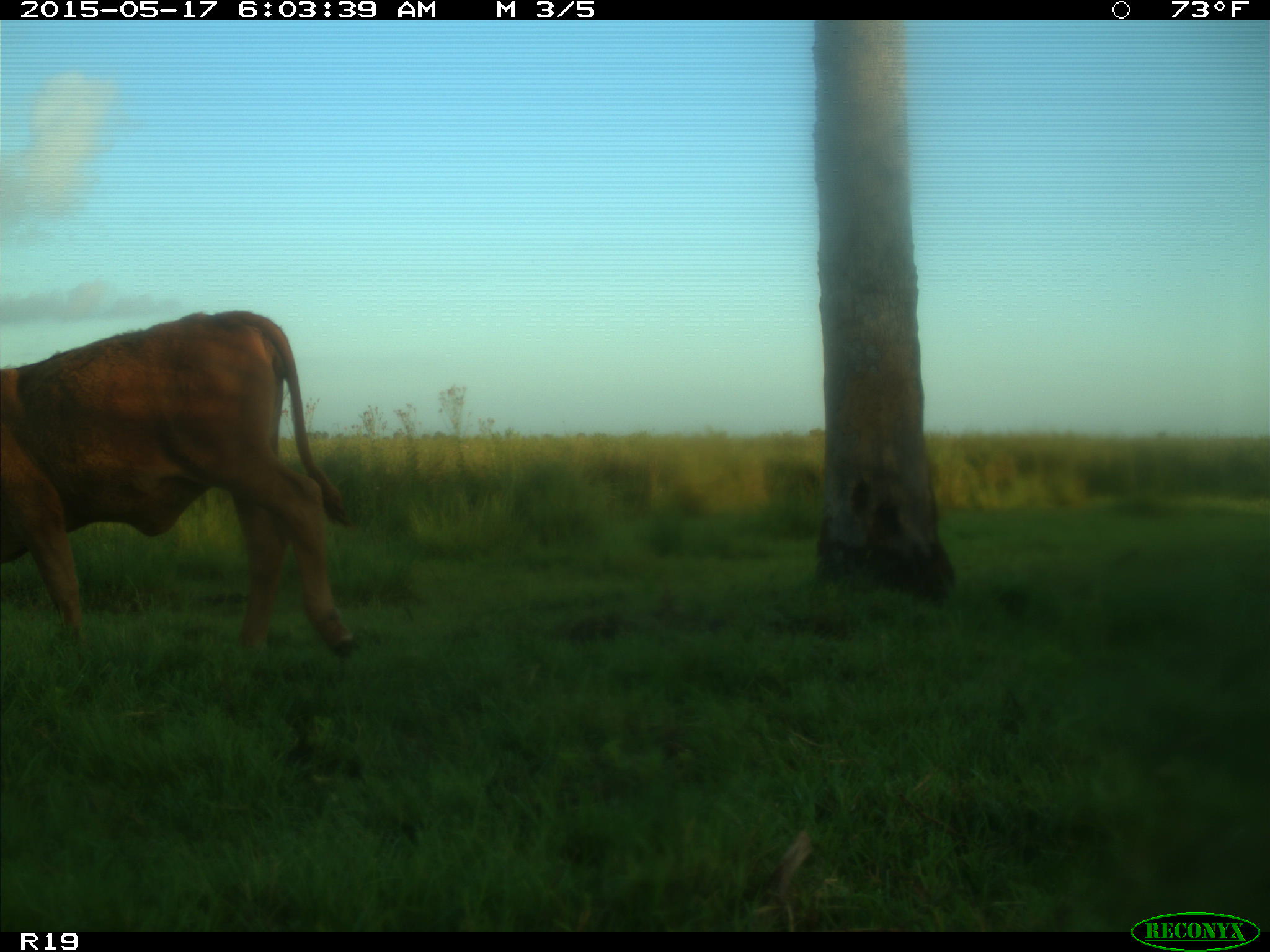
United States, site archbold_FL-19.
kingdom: Animalia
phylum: Chordata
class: Mammalia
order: Artiodactyla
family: Bovidae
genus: Bos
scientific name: Bos taurus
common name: domestic cow